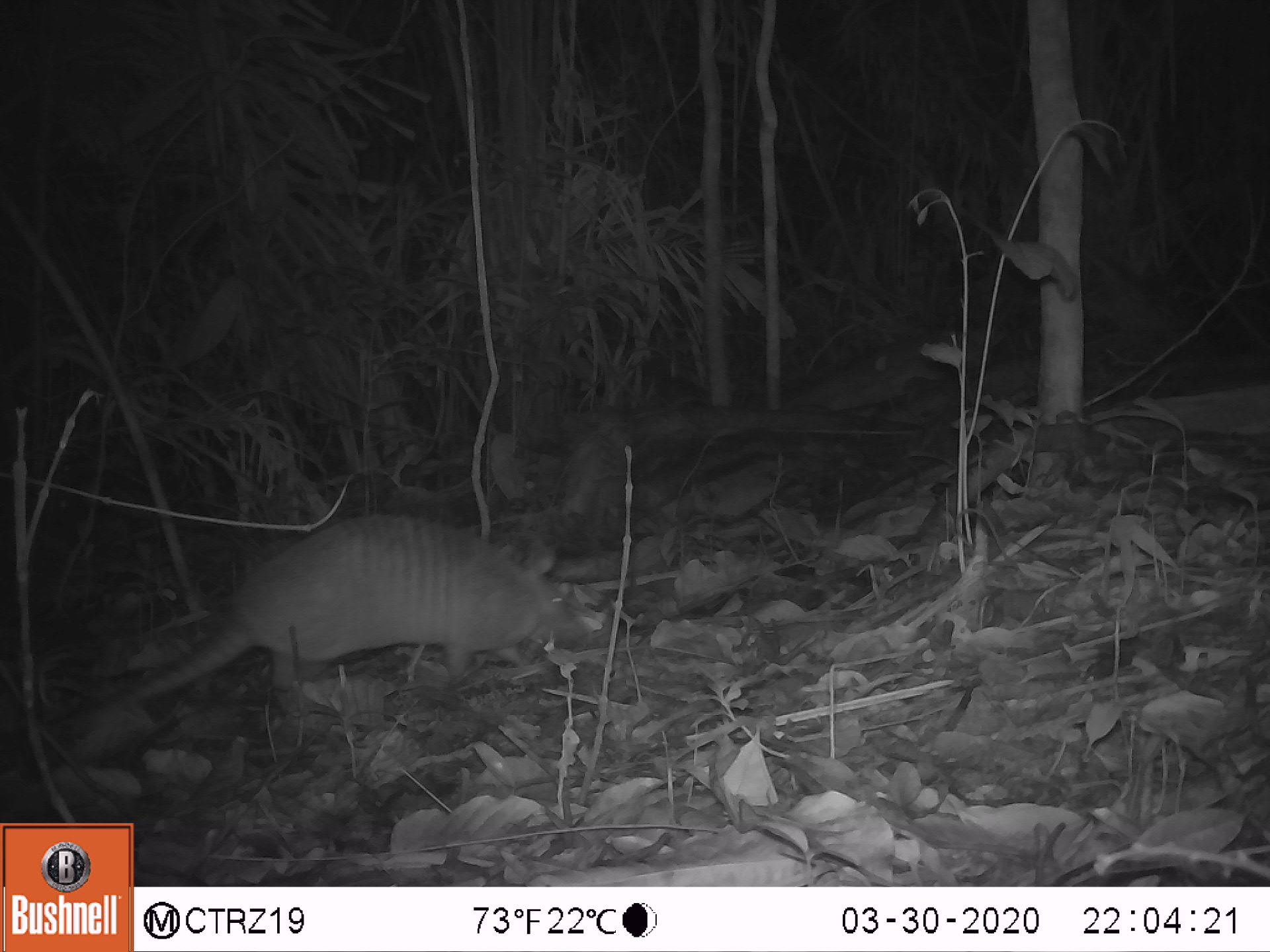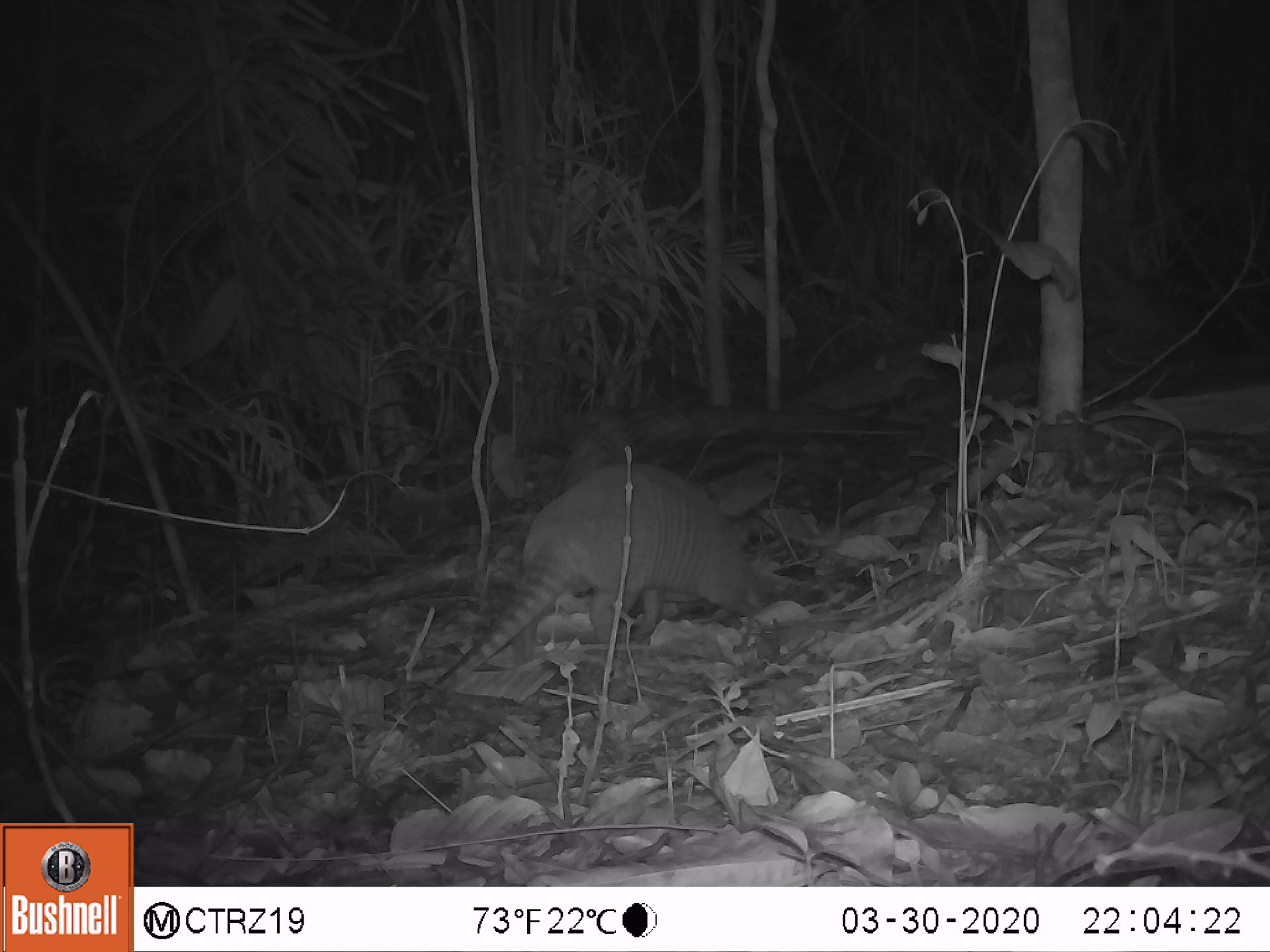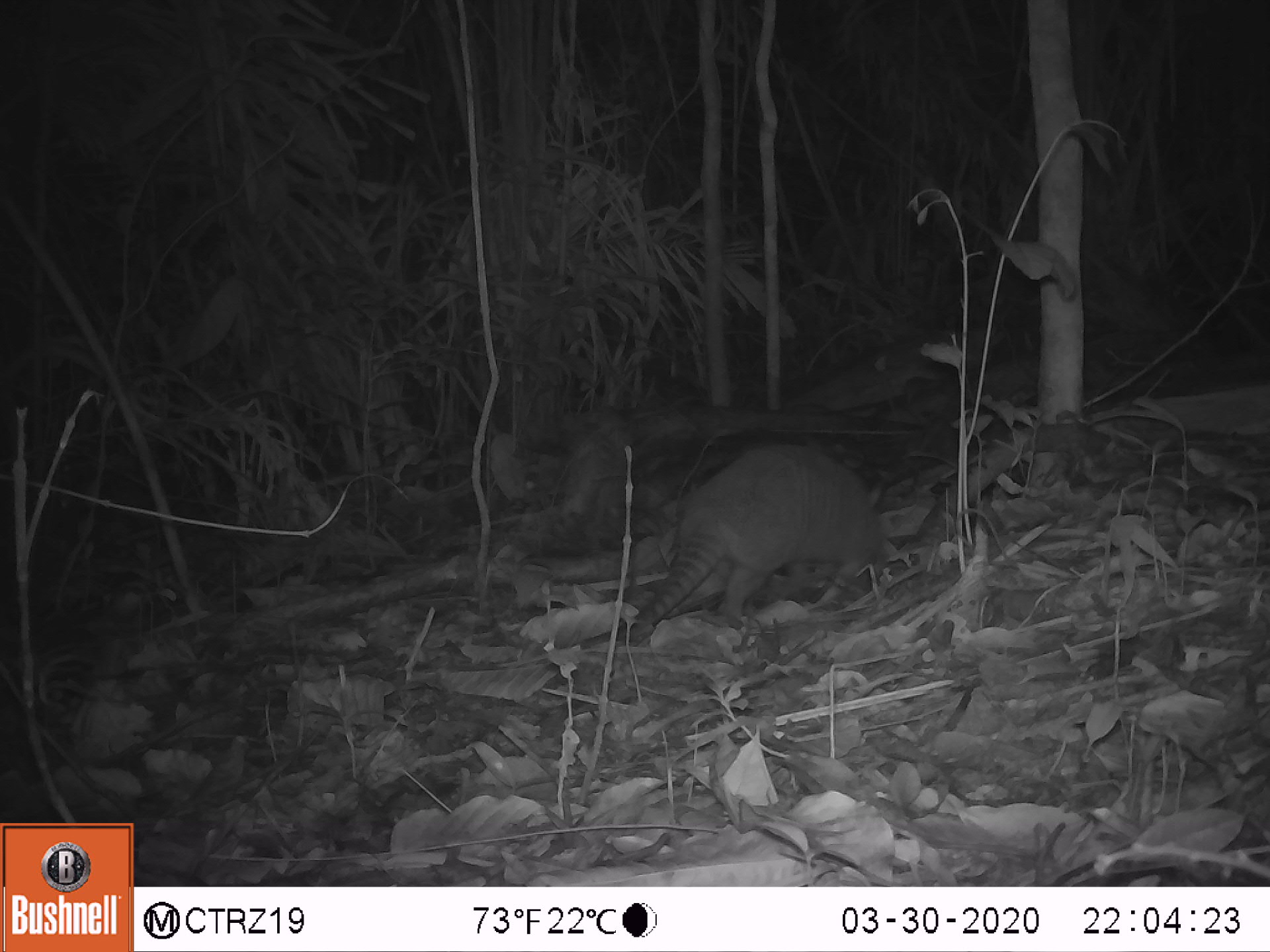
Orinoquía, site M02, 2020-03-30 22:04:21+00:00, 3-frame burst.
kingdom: Animalia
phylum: Chordata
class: Mammalia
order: Cingulata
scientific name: Cingulata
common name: armadillo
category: unknown armadillo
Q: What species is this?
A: Unknown armadillo (armadillo) (Cingulata).